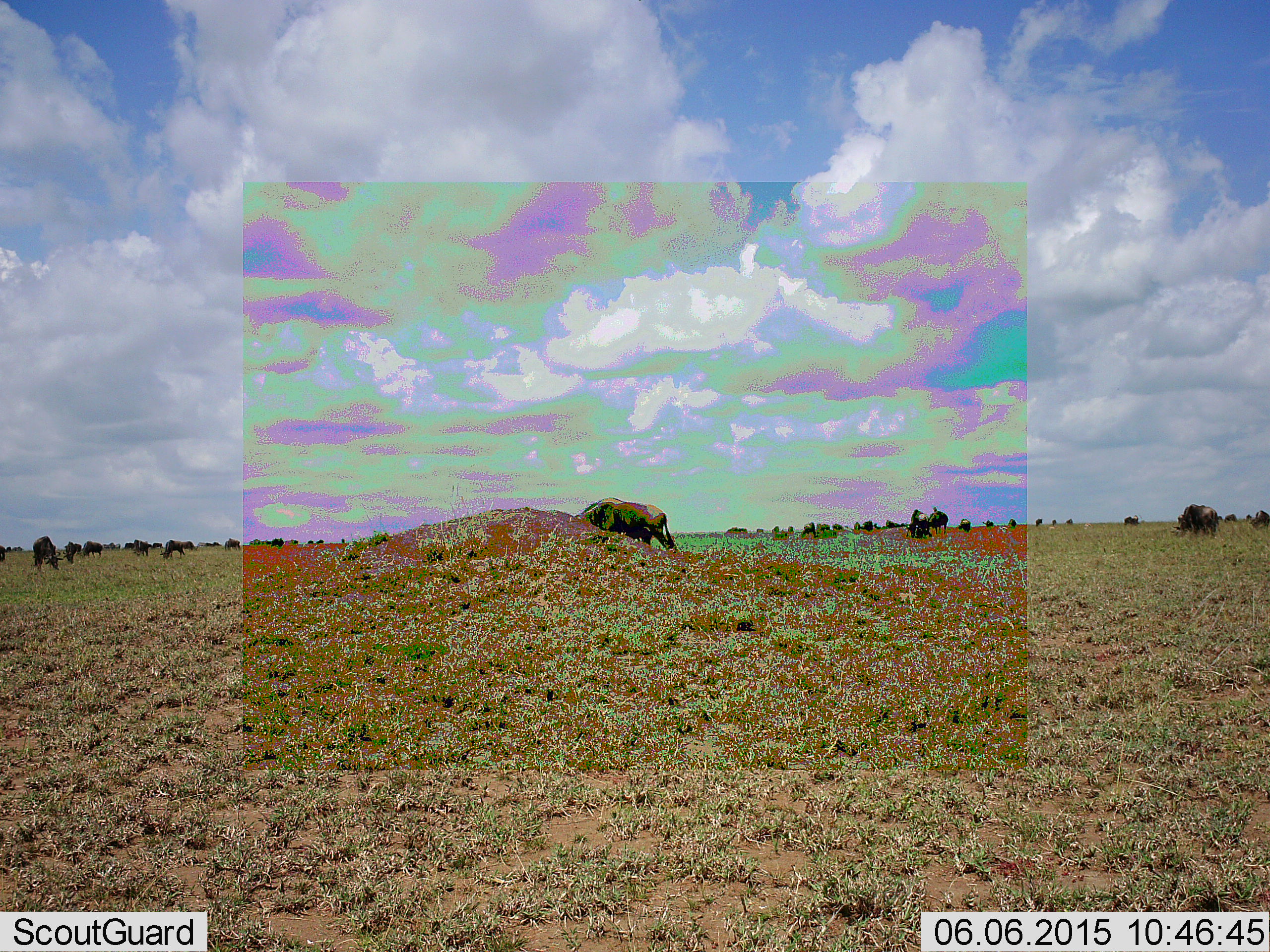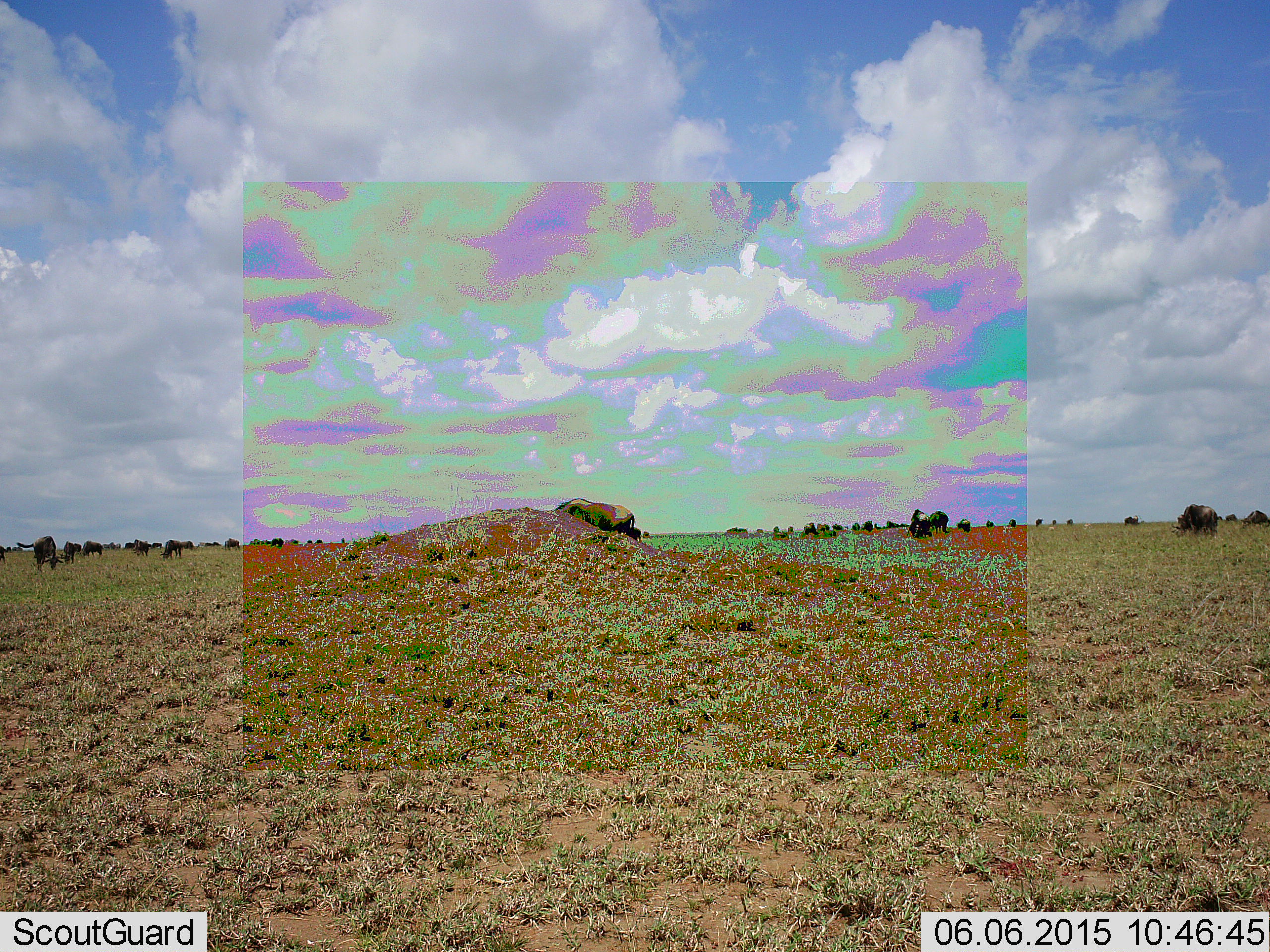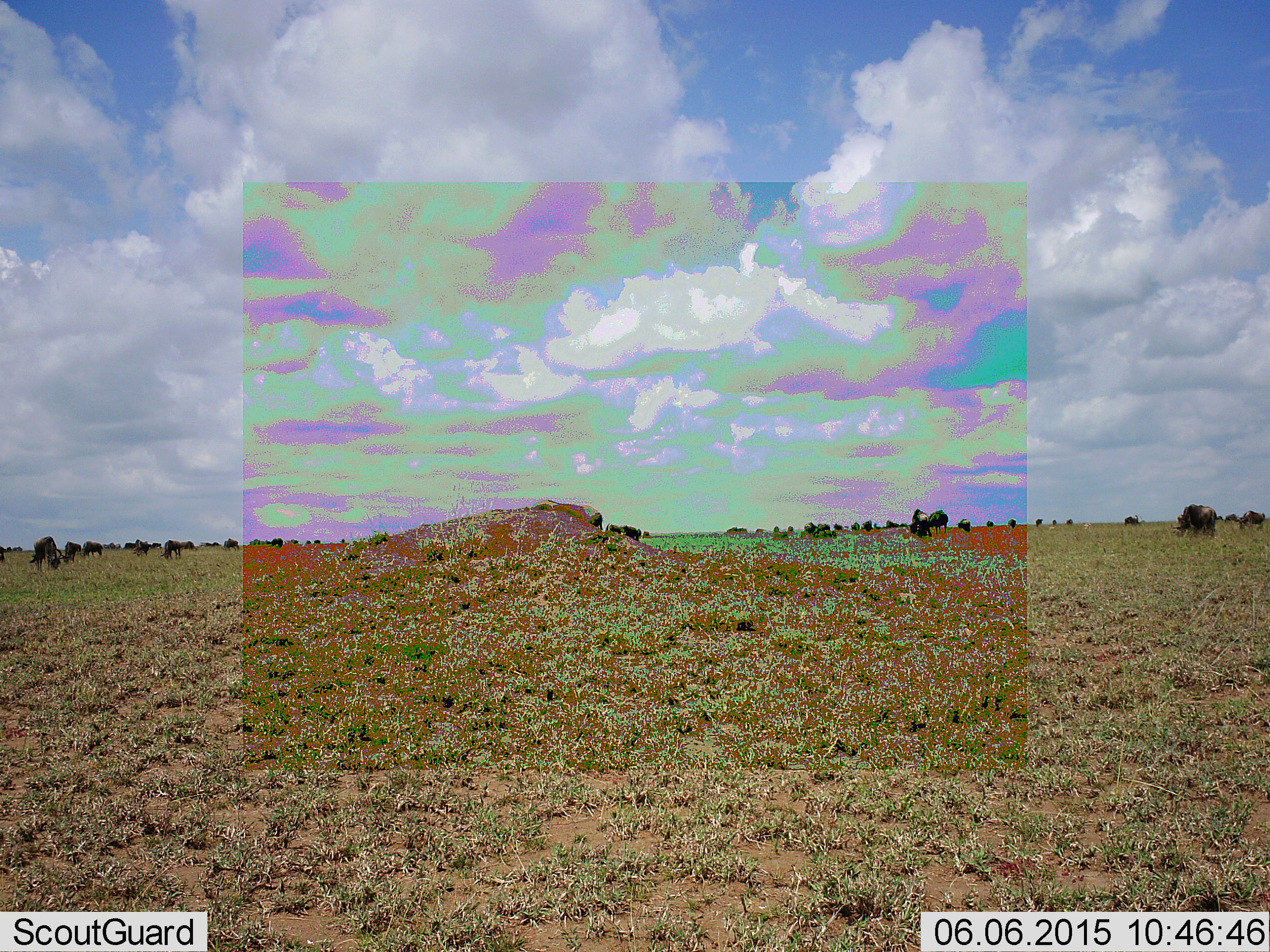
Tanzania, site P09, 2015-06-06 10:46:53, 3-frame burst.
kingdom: Animalia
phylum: Chordata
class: Mammalia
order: Artiodactyla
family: Bovidae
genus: Connochaetes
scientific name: Connochaetes taurinus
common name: blue wildebeest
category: wildebeest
Wildebeest (blue wildebeest) (Connochaetes taurinus), count 11-50. Behavior (volunteer vote fractions): standing 80%, resting 0%, moving 80%, interacting 0%. Young present (vote fraction): 0%. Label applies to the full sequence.